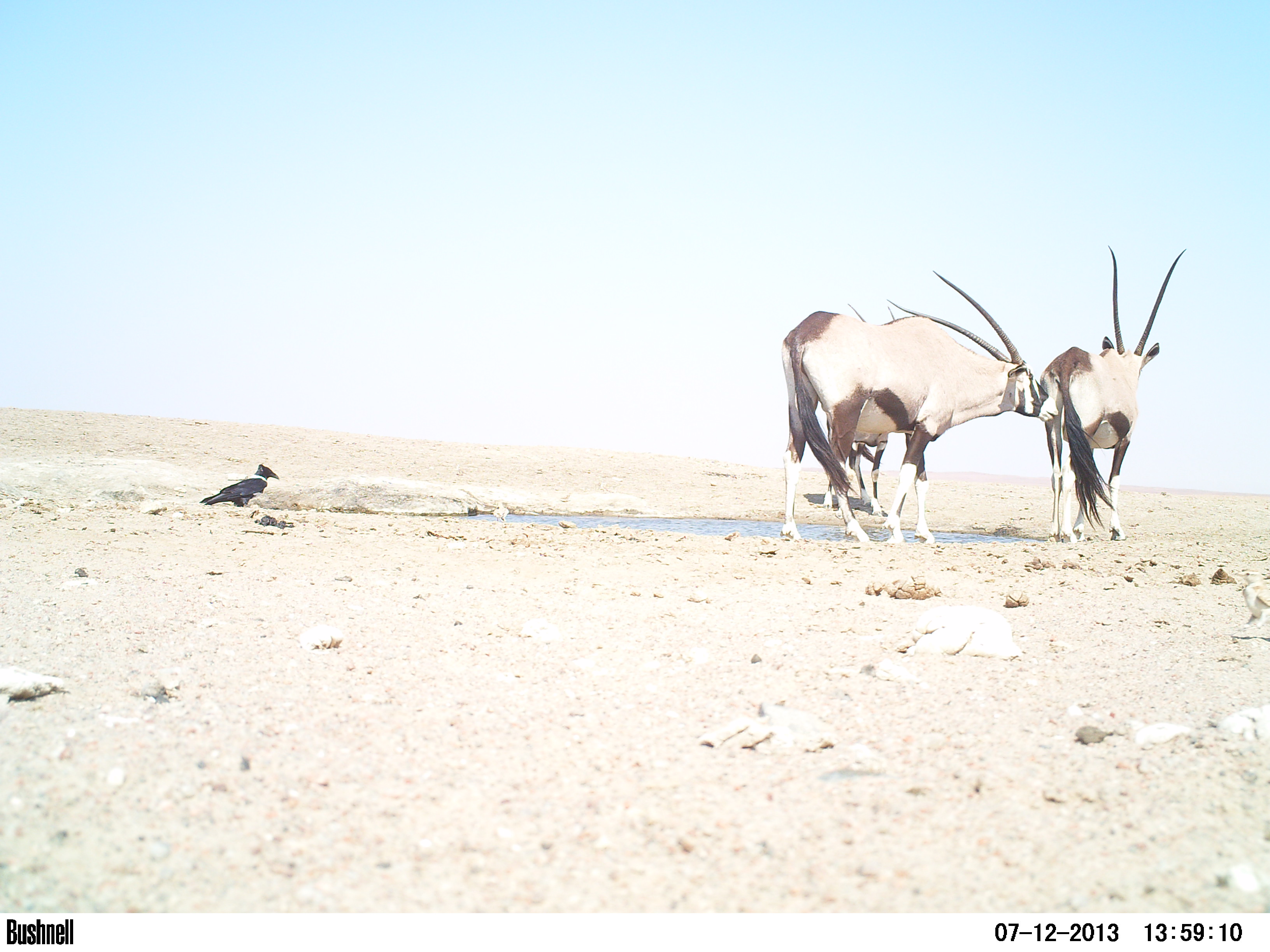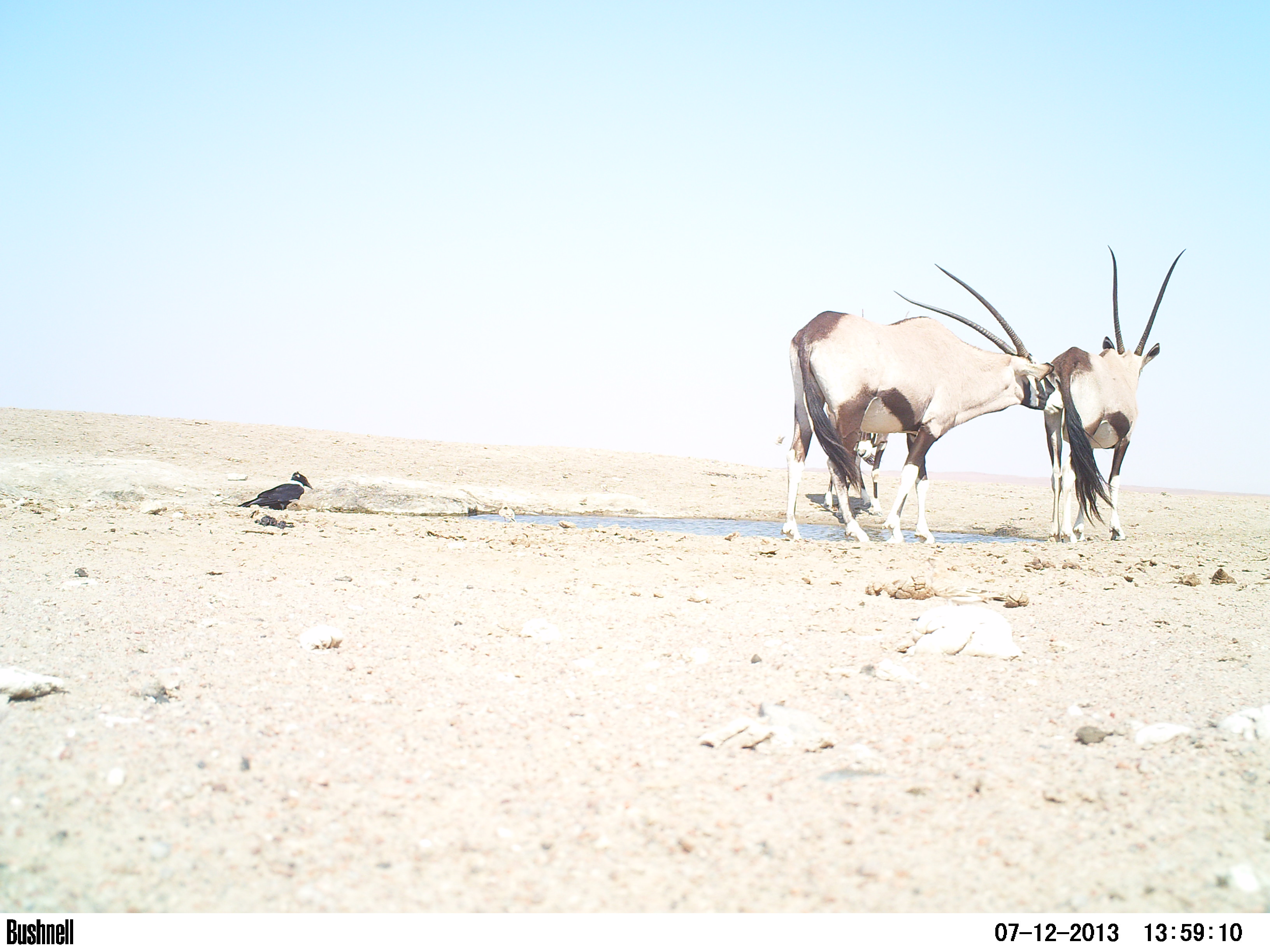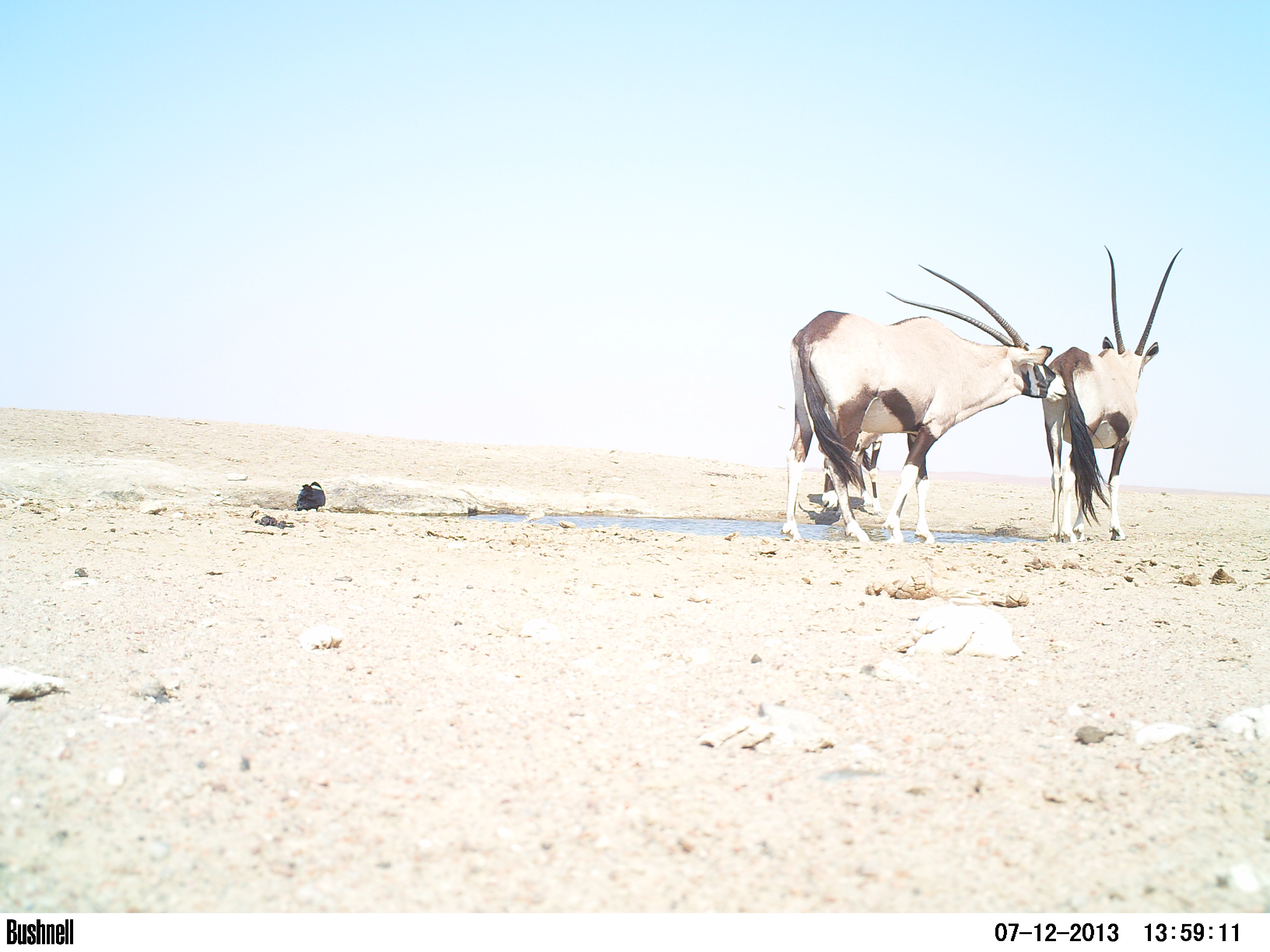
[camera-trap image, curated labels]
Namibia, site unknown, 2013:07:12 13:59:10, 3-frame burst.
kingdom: Animalia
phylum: Chordata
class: Mammalia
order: Artiodactyla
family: Bovidae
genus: Oryx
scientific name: Oryx gazella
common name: gemsbok